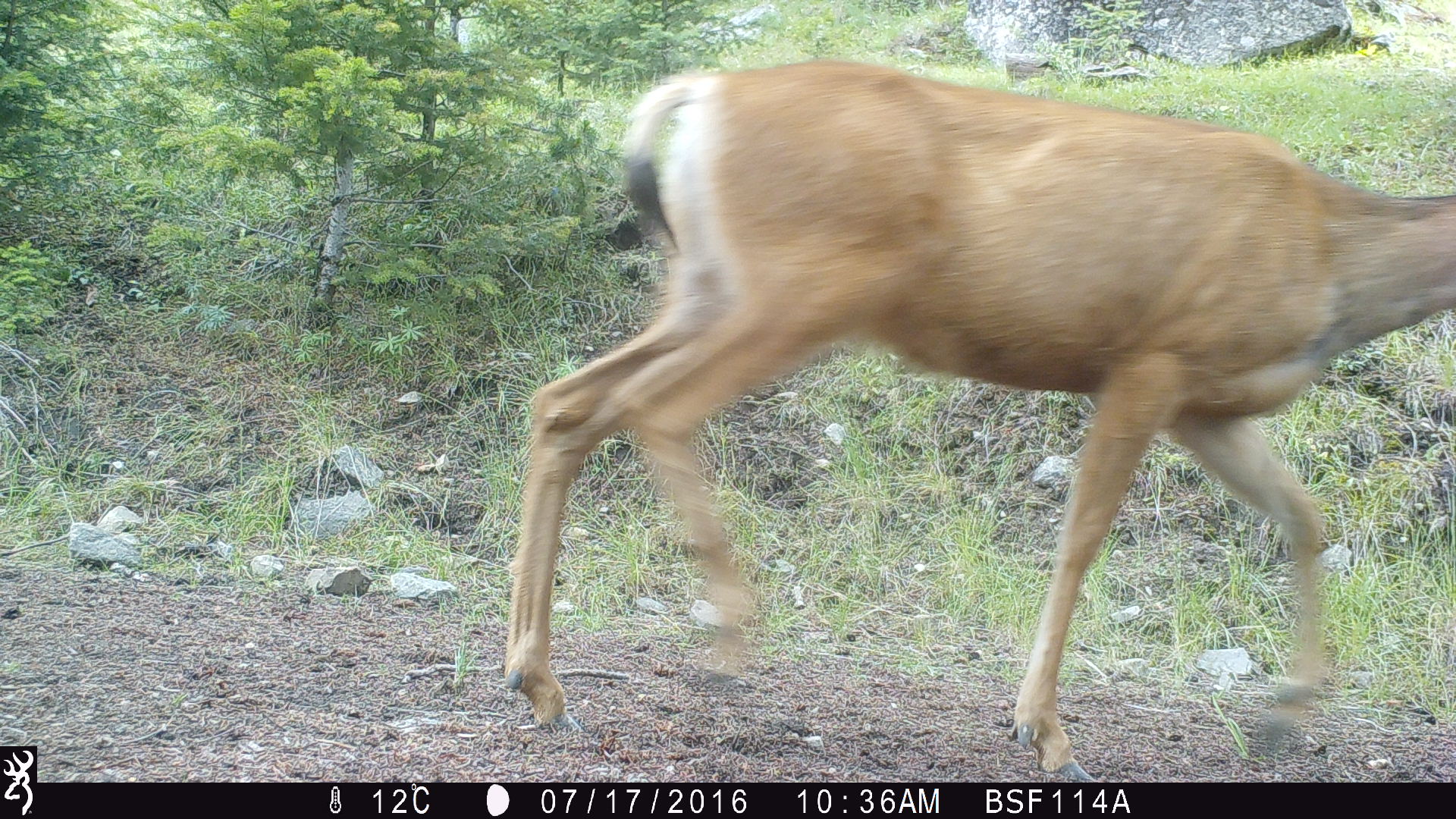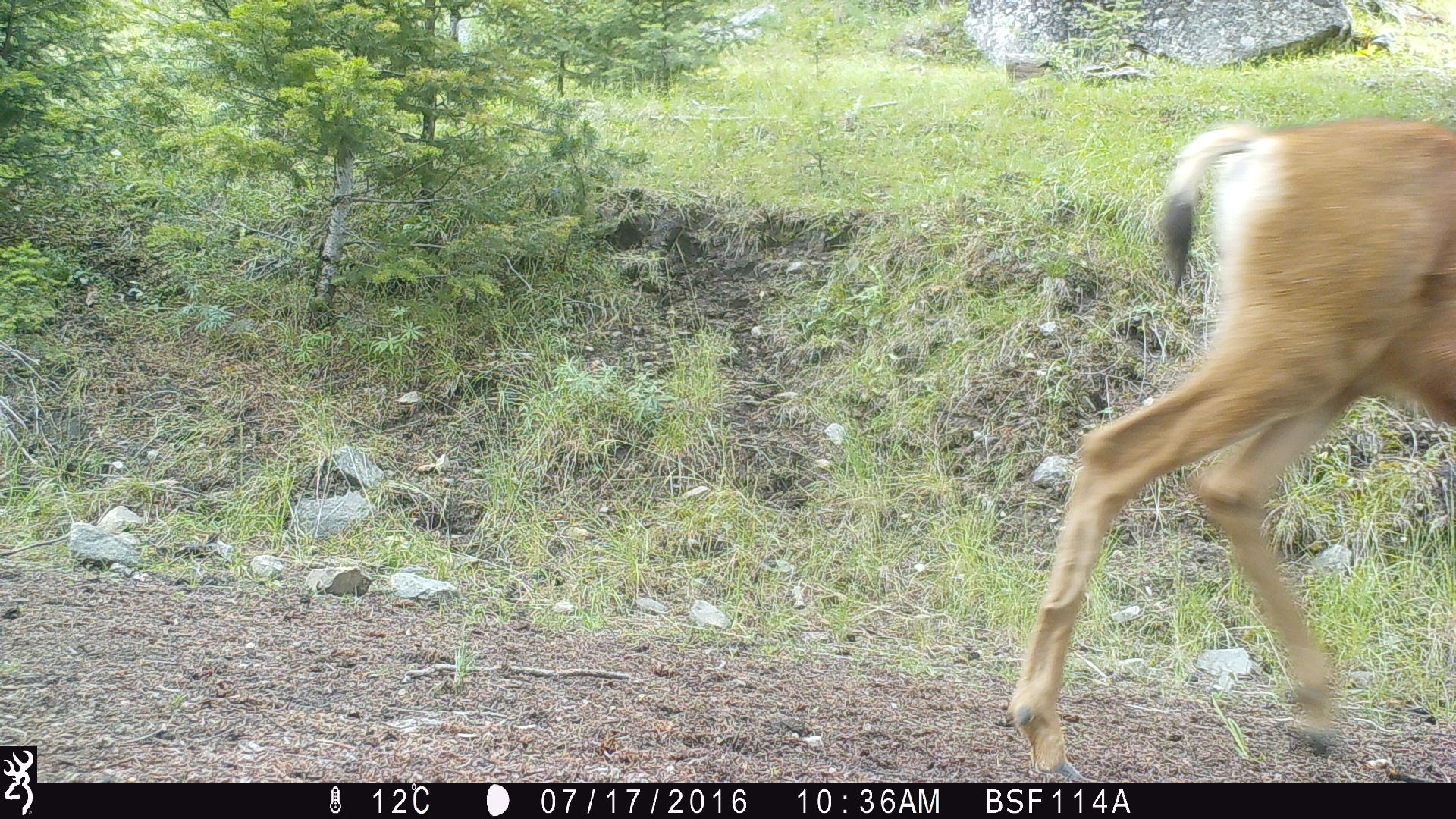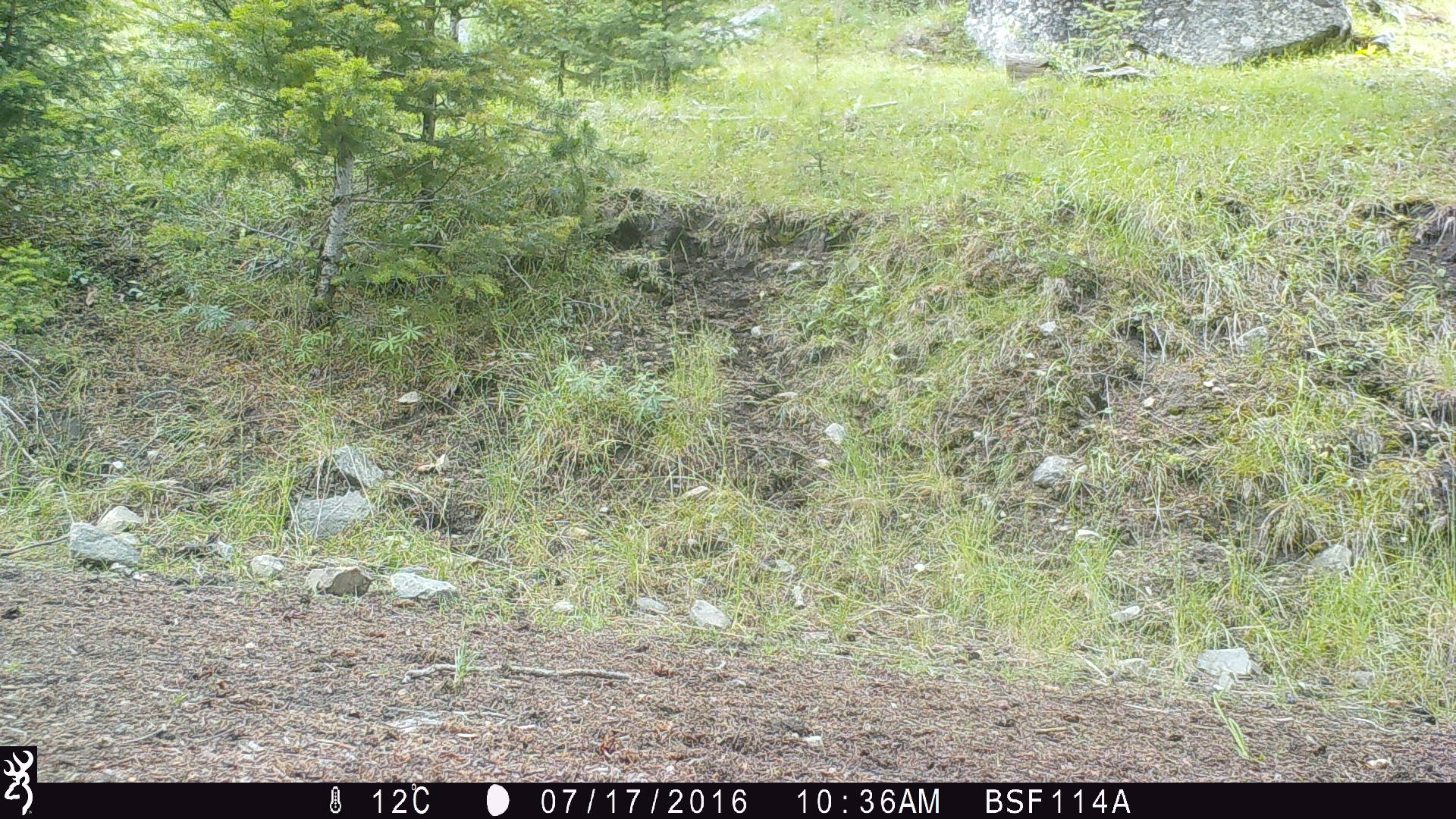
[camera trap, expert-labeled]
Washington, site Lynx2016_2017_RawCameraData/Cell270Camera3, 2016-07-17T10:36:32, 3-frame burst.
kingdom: Animalia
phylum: Chordata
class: Mammalia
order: Artiodactyla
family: Cervidae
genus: Odocoileus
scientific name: Odocoileus hemionus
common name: mule deer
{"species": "Odocoileus hemionus (mule deer)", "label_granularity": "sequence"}